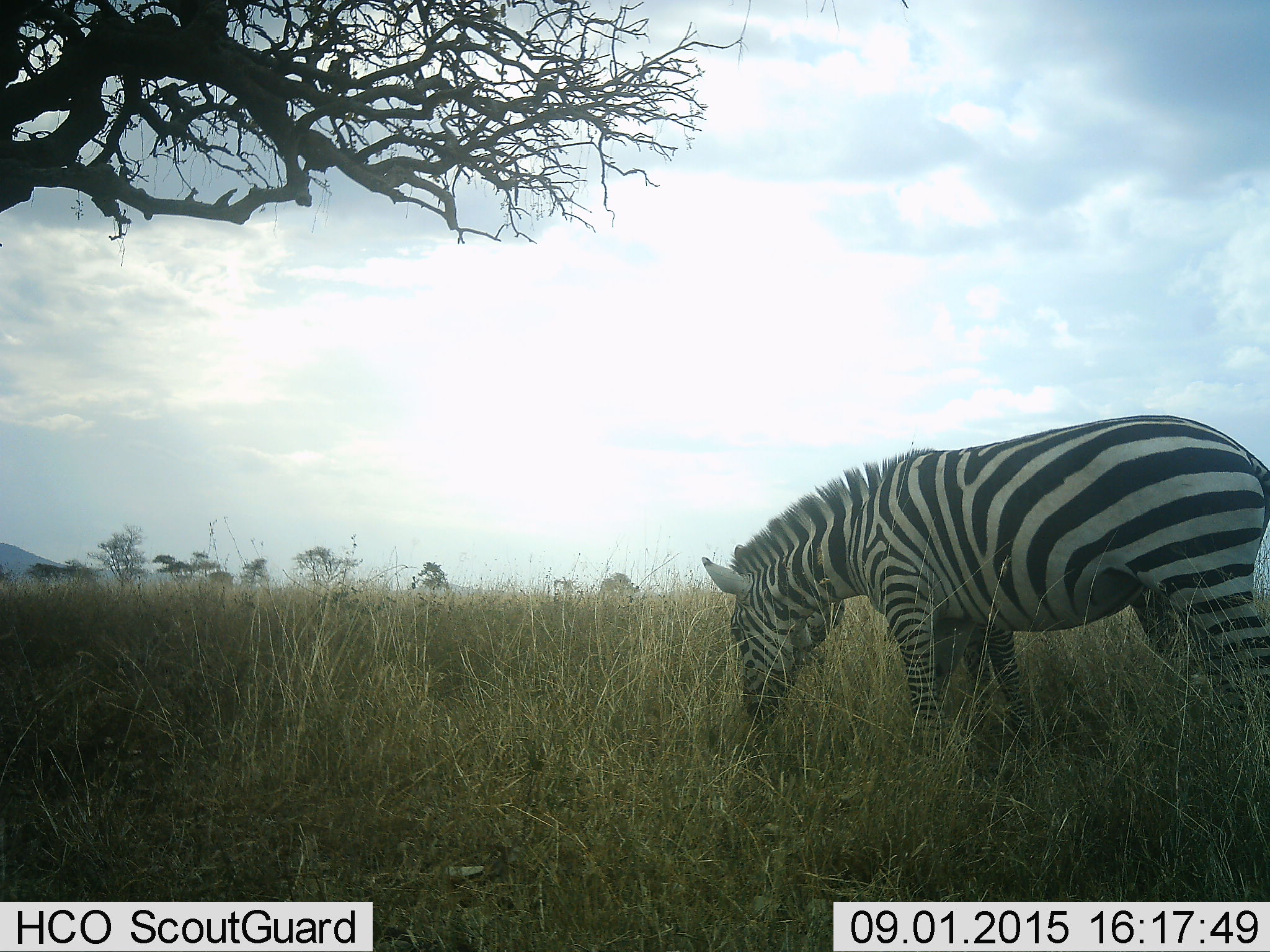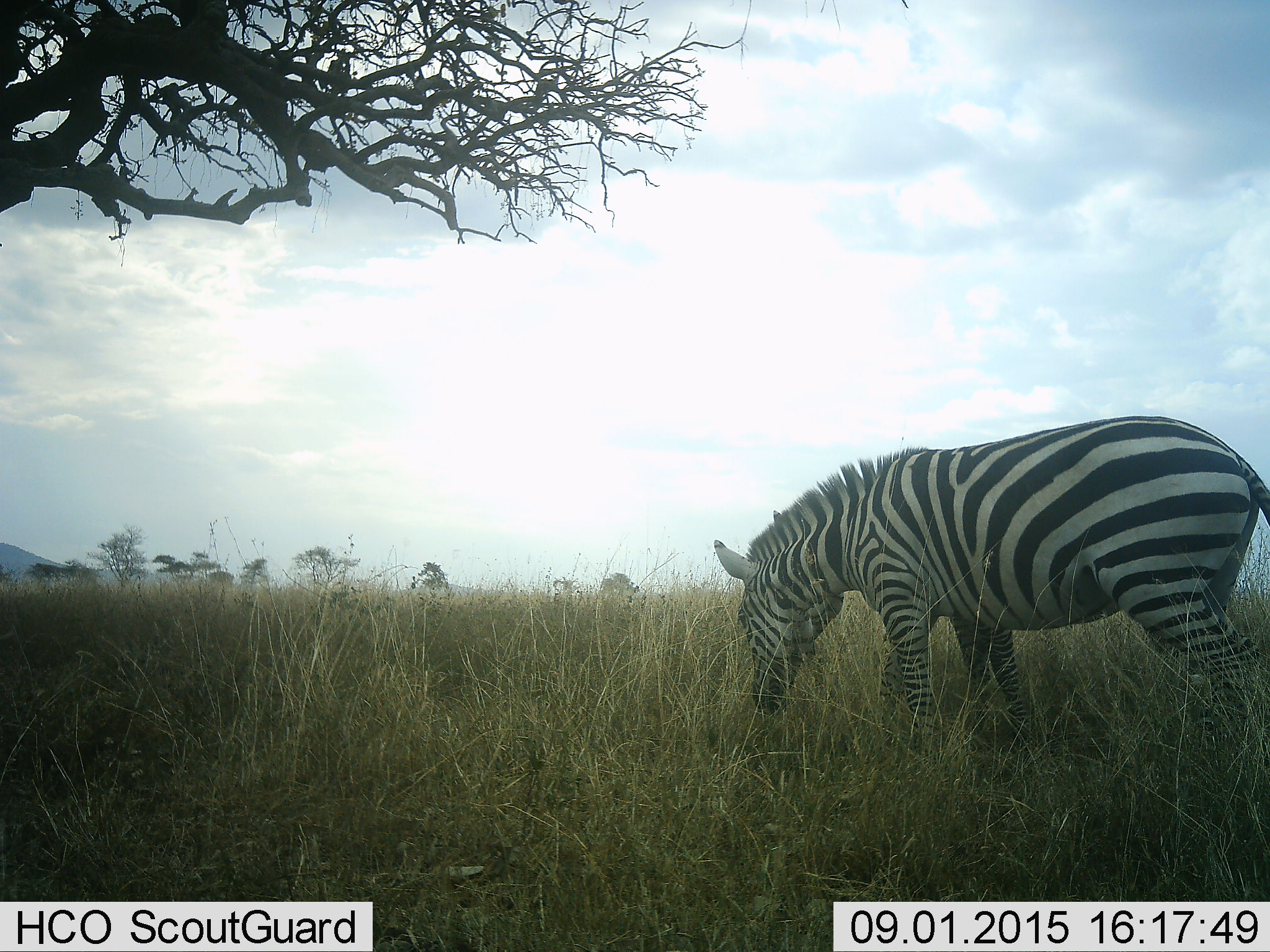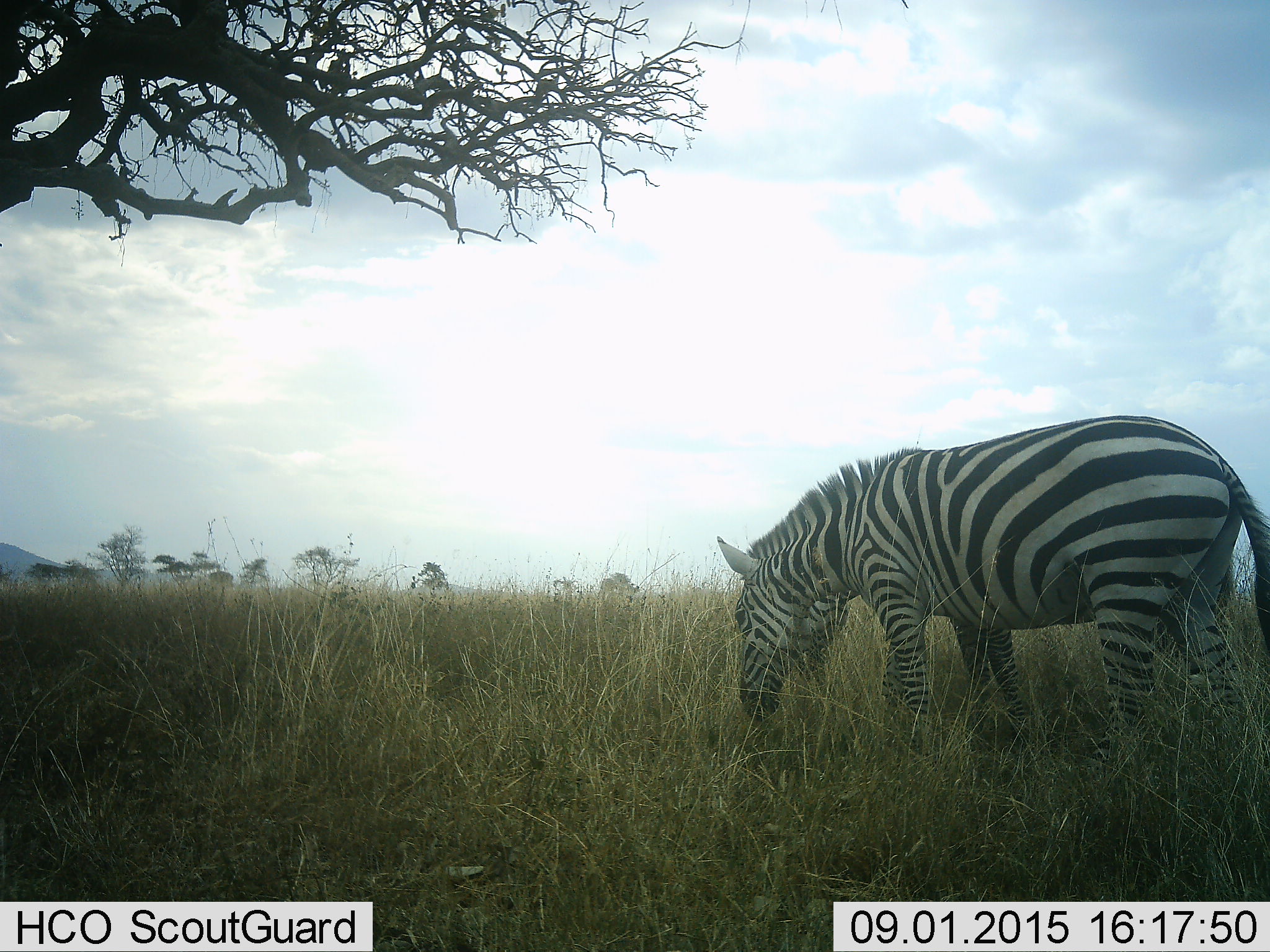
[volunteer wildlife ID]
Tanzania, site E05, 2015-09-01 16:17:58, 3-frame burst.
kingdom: Animalia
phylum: Chordata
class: Mammalia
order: Perissodactyla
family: Equidae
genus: Equus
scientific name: Equus quagga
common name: plains zebra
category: zebra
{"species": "zebra (plains zebra) (Equus quagga)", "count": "2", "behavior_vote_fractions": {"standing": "35%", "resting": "0%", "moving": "10%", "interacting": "10%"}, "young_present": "15%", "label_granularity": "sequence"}